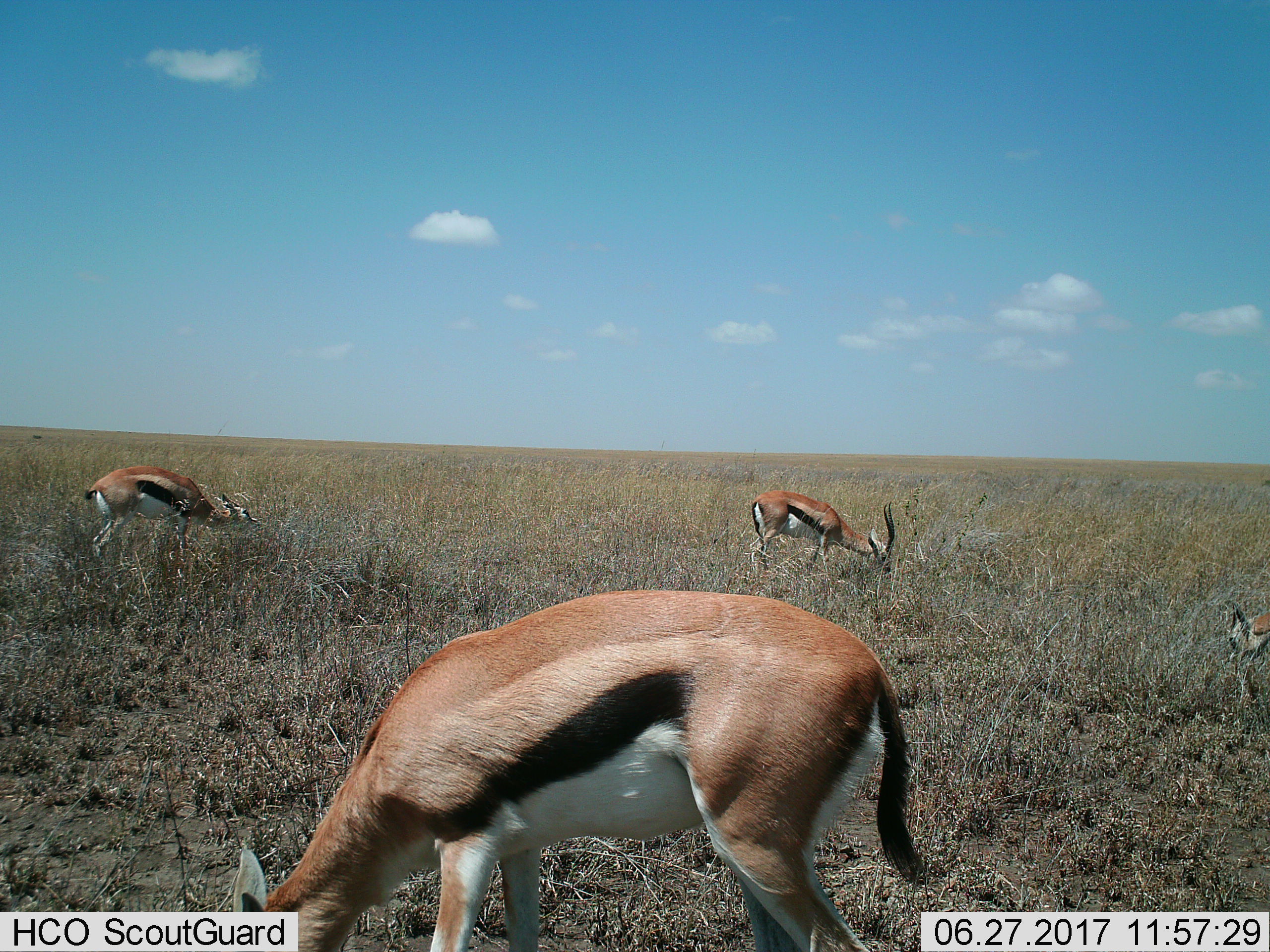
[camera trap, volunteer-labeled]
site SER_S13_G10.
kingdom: Animalia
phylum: Chordata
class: Mammalia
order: Artiodactyla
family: Bovidae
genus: Eudorcas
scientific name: Eudorcas thomsonii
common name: thomson's gazelle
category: gazellethomsons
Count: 4.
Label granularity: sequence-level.